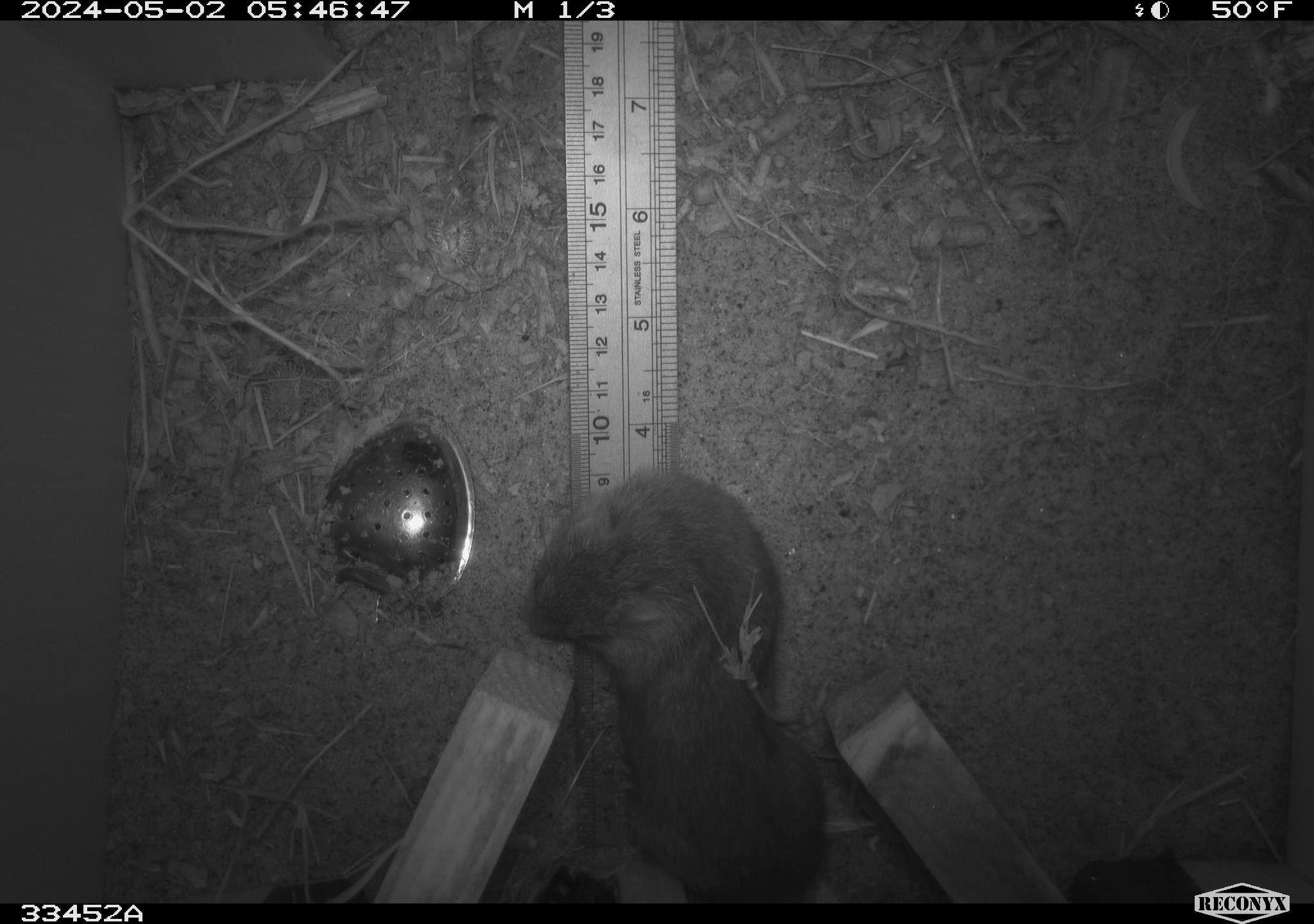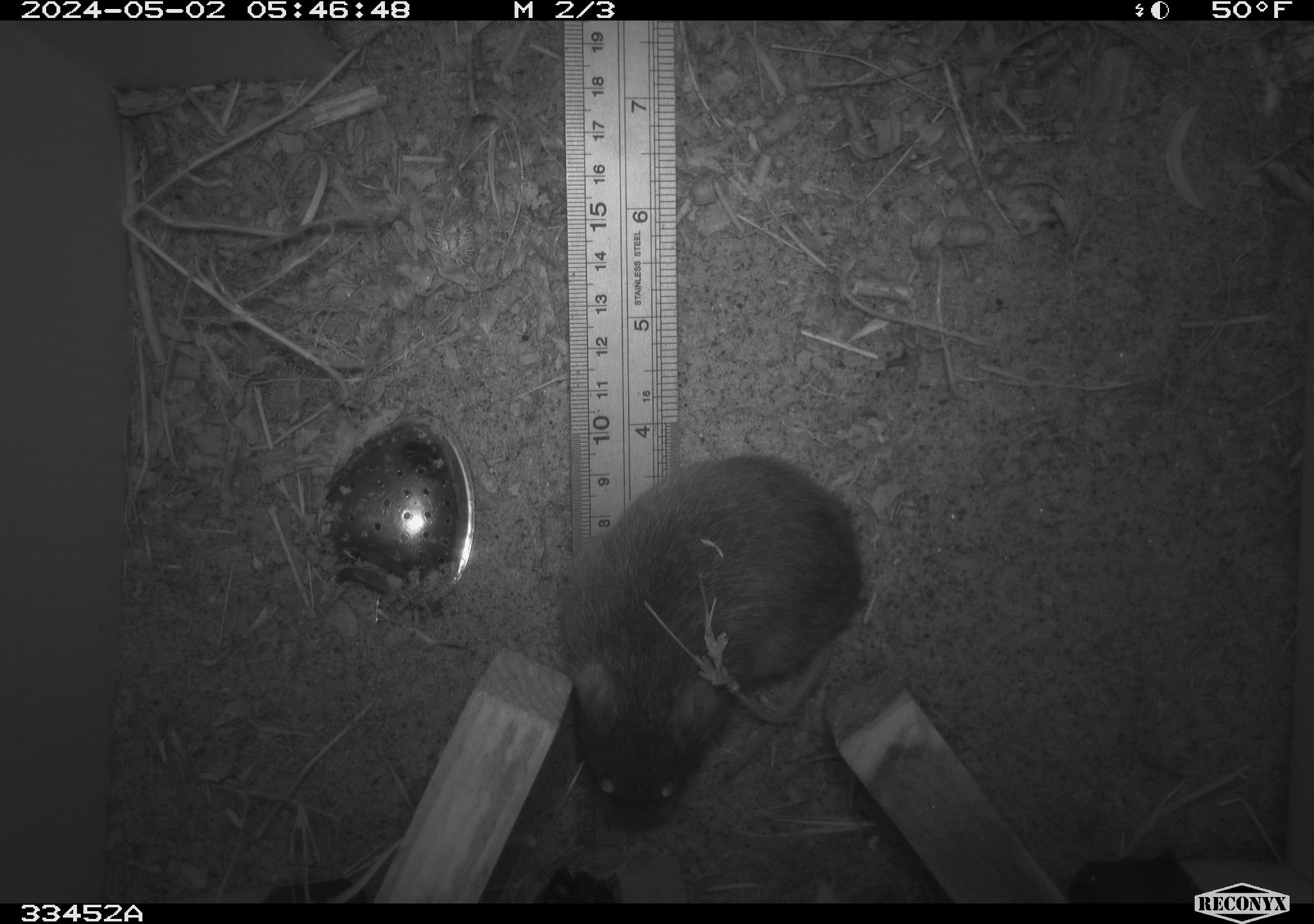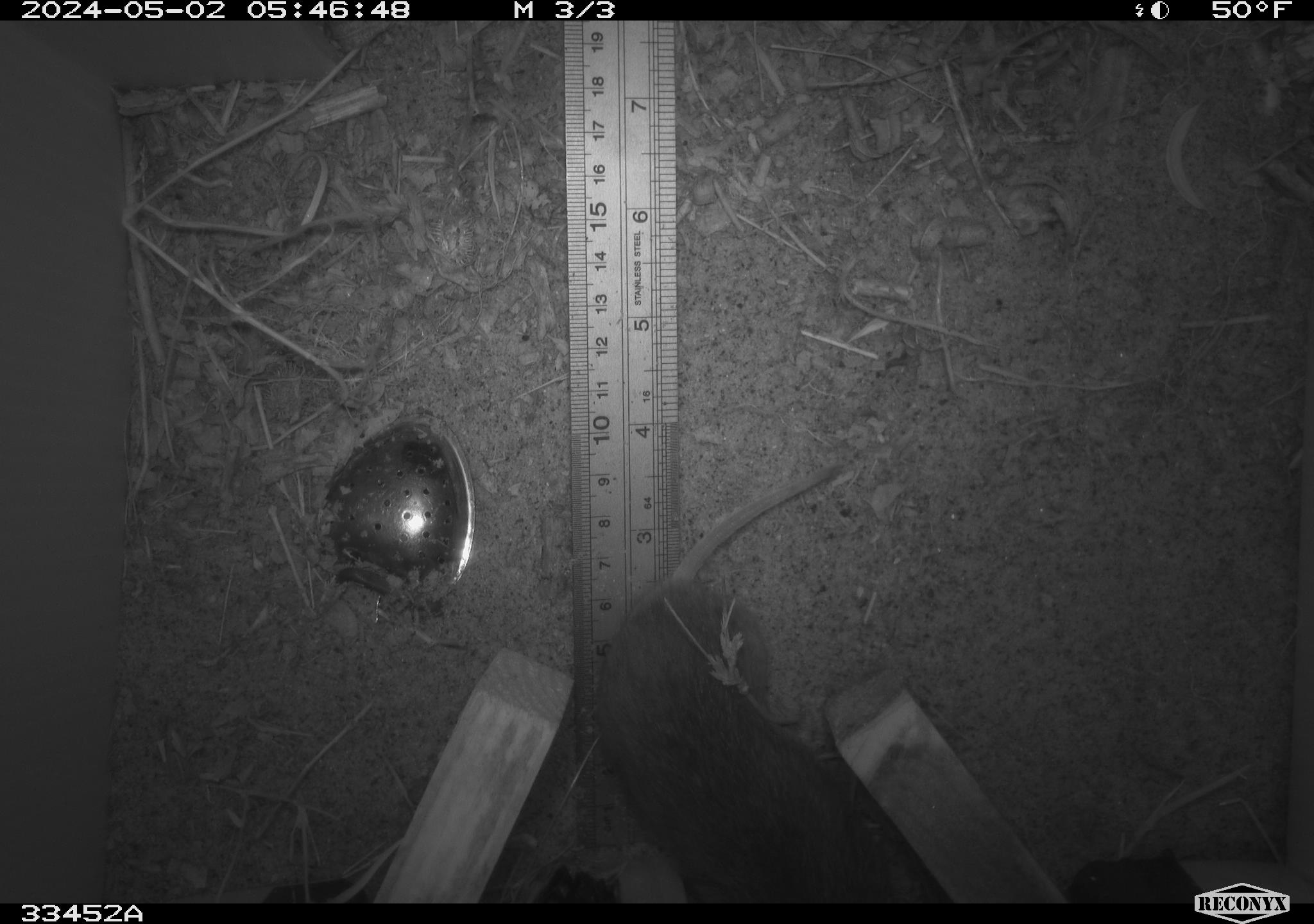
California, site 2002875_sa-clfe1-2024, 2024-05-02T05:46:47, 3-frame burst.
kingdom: Animalia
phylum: Chordata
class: Mammalia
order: Rodentia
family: Cricetidae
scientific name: Arvicolinae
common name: voles, lemmings, and muskrats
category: arvicolinae subfamily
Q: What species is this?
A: Arvicolinae subfamily (voles, lemmings, and muskrats) (Arvicolinae).